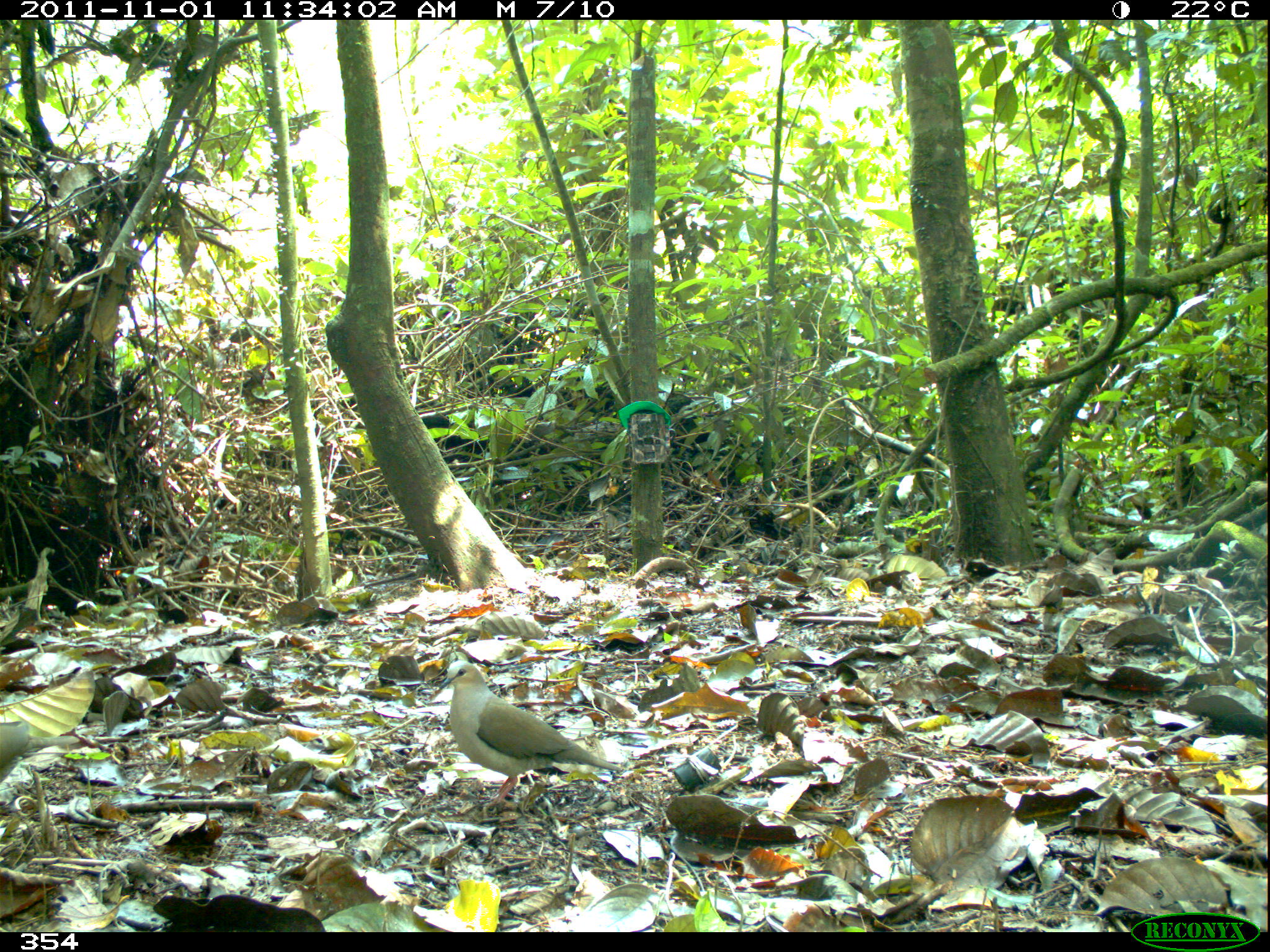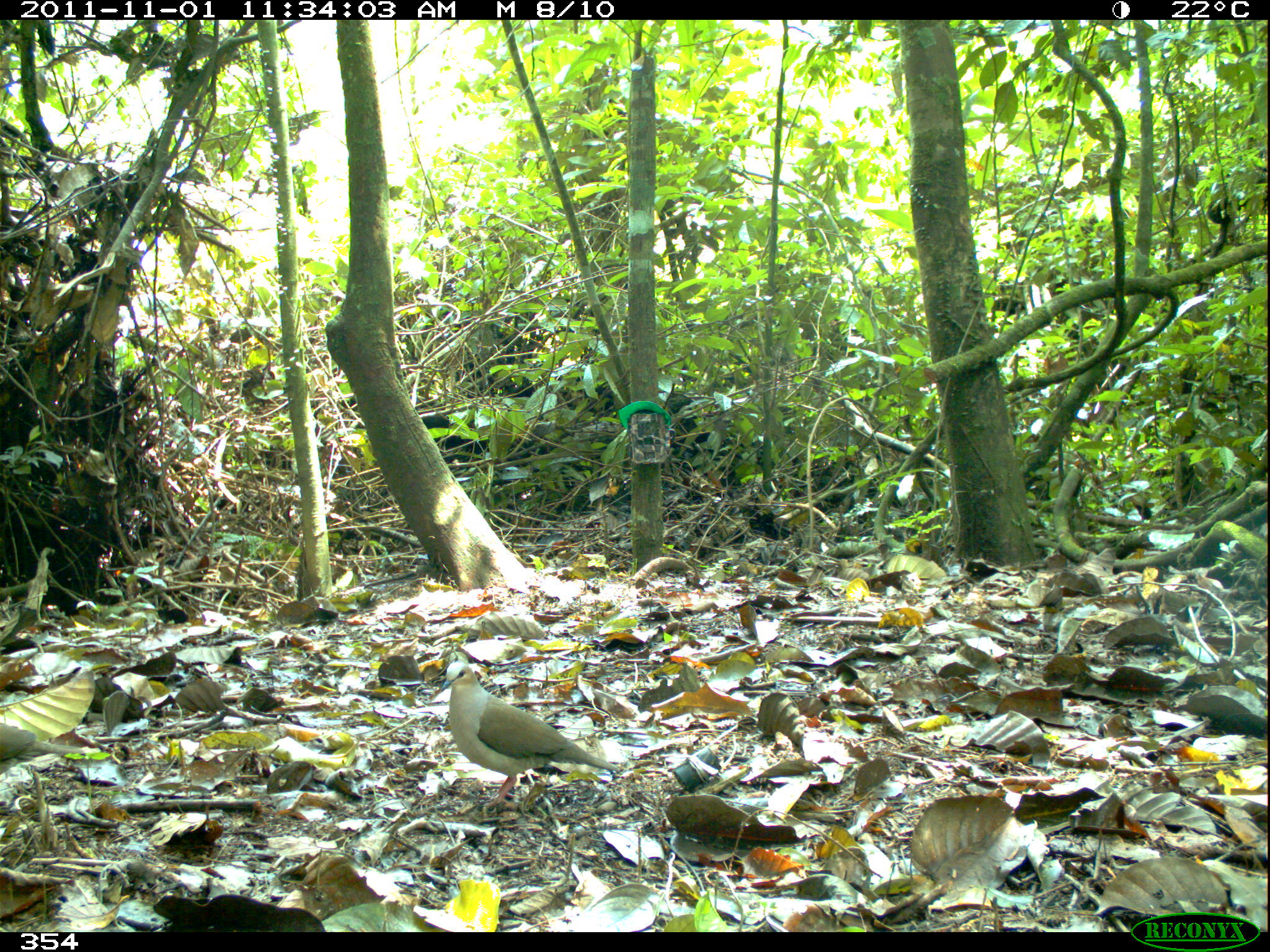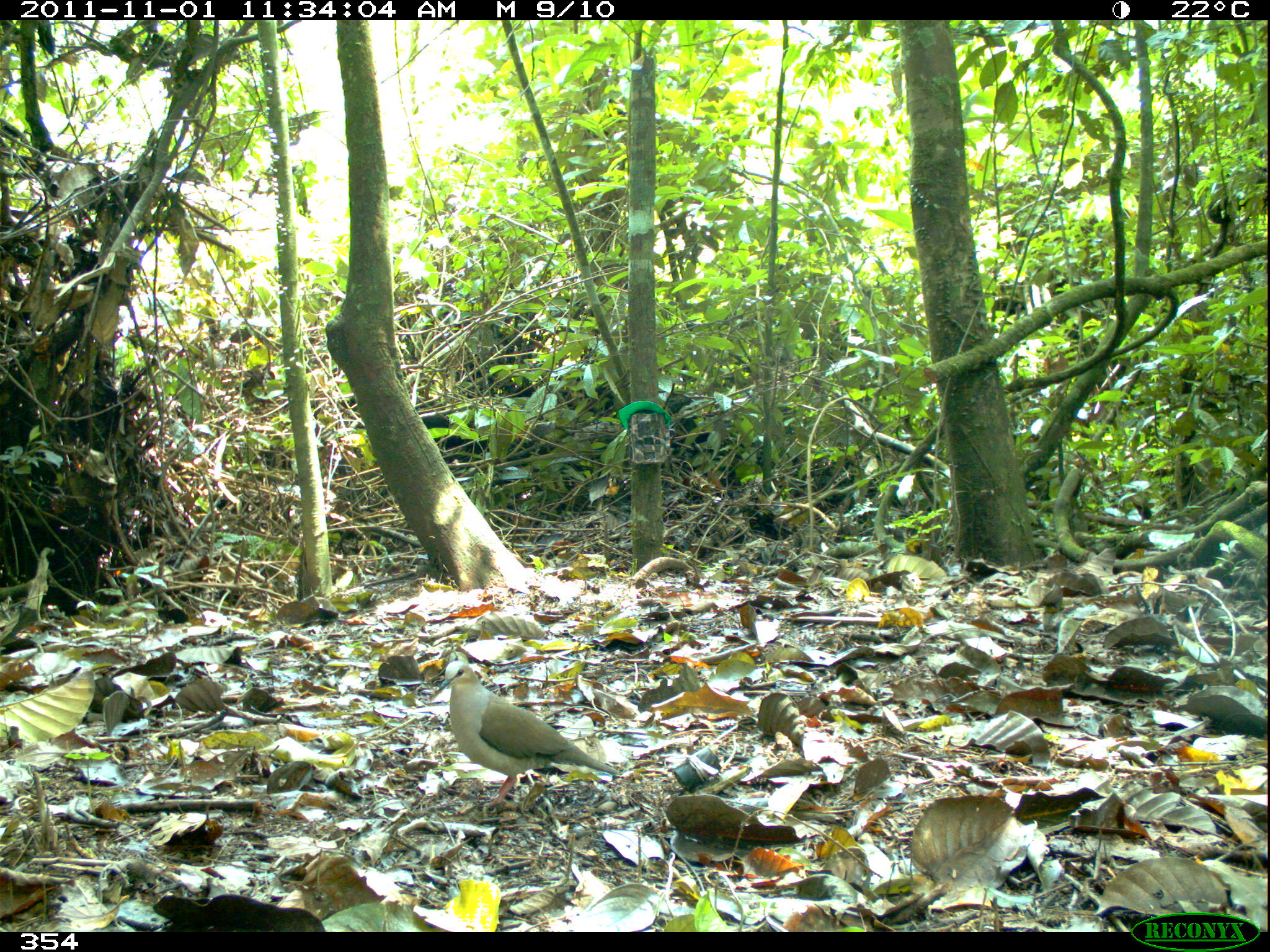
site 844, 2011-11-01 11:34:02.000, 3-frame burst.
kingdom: Animalia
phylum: Chordata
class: Aves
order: Columbiformes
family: Columbidae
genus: Leptotila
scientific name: Leptotila verreauxi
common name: white-tipped dove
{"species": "Leptotila verreauxi (white-tipped dove)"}